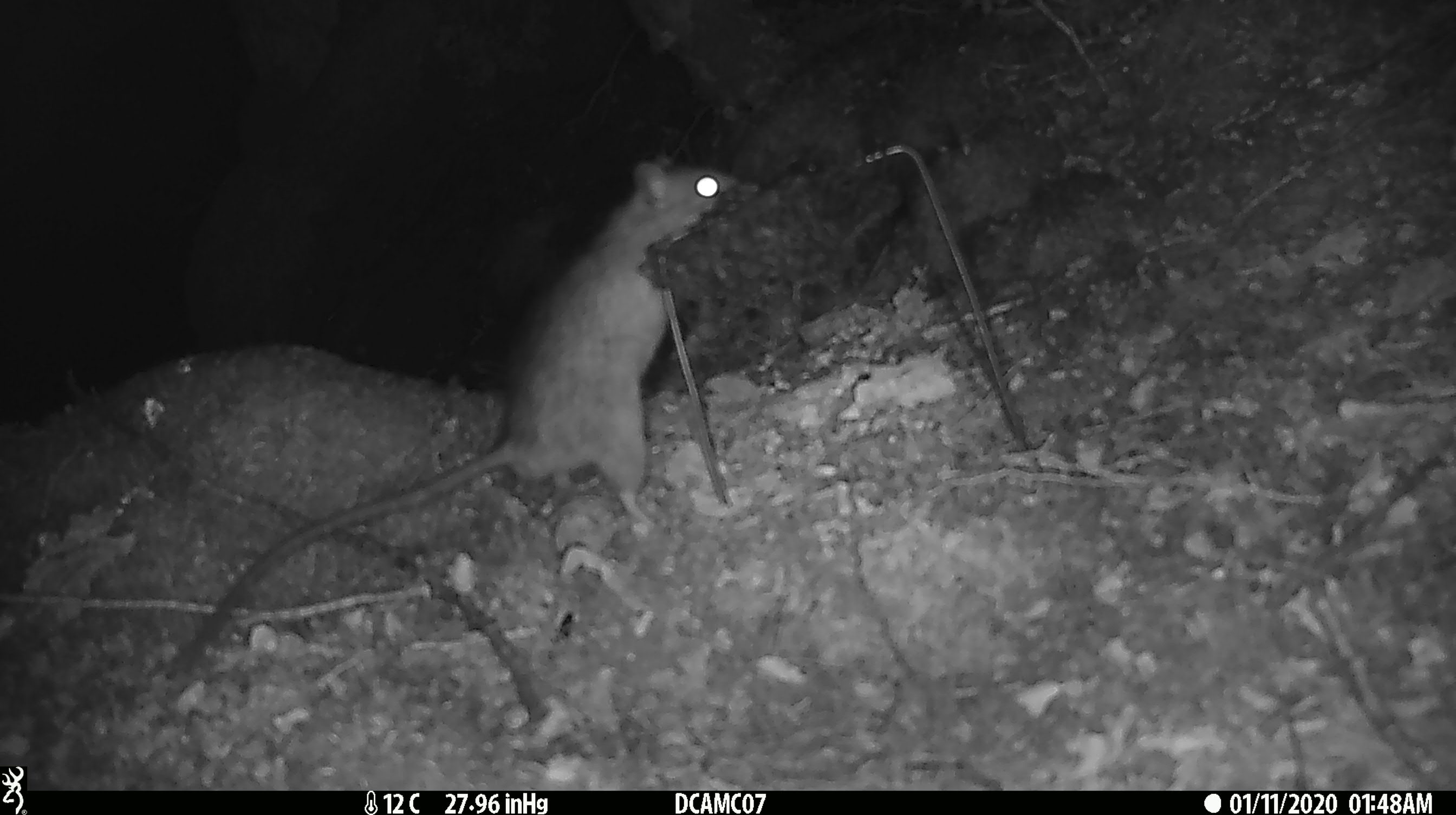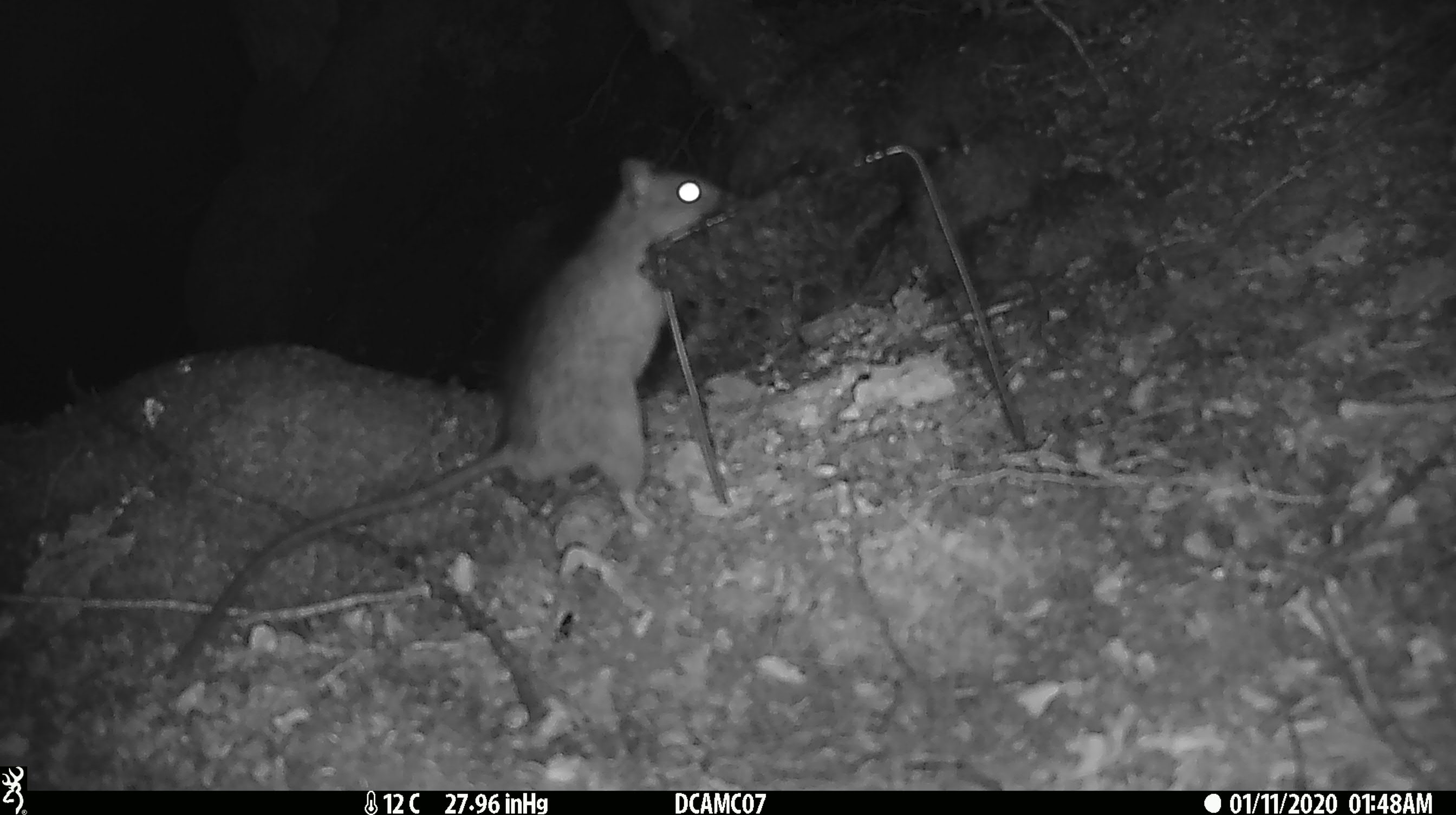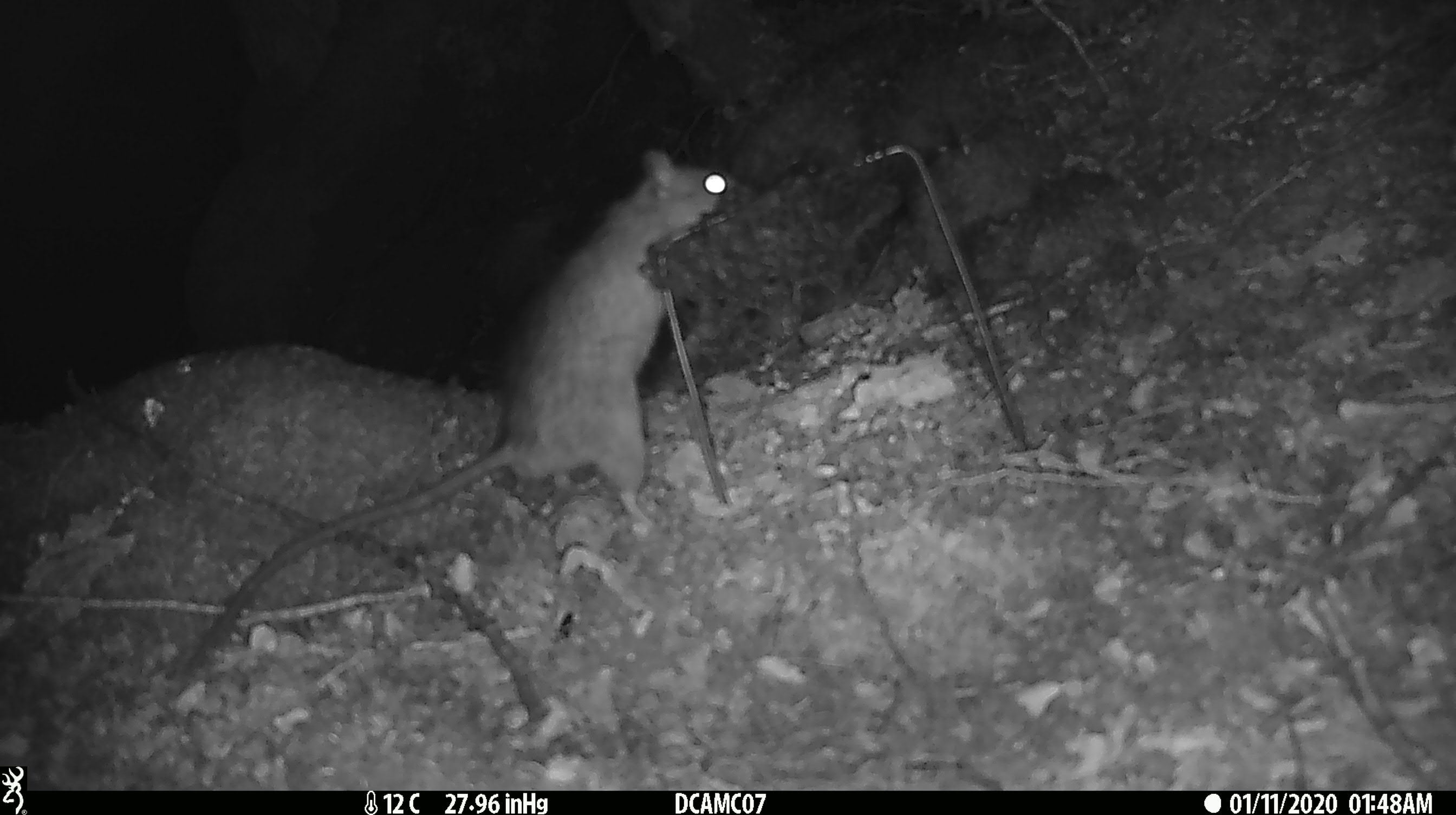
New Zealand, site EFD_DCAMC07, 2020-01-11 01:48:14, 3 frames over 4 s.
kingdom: Animalia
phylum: Chordata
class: Mammalia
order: Rodentia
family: Muridae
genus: Rattus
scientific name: Rattus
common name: rat